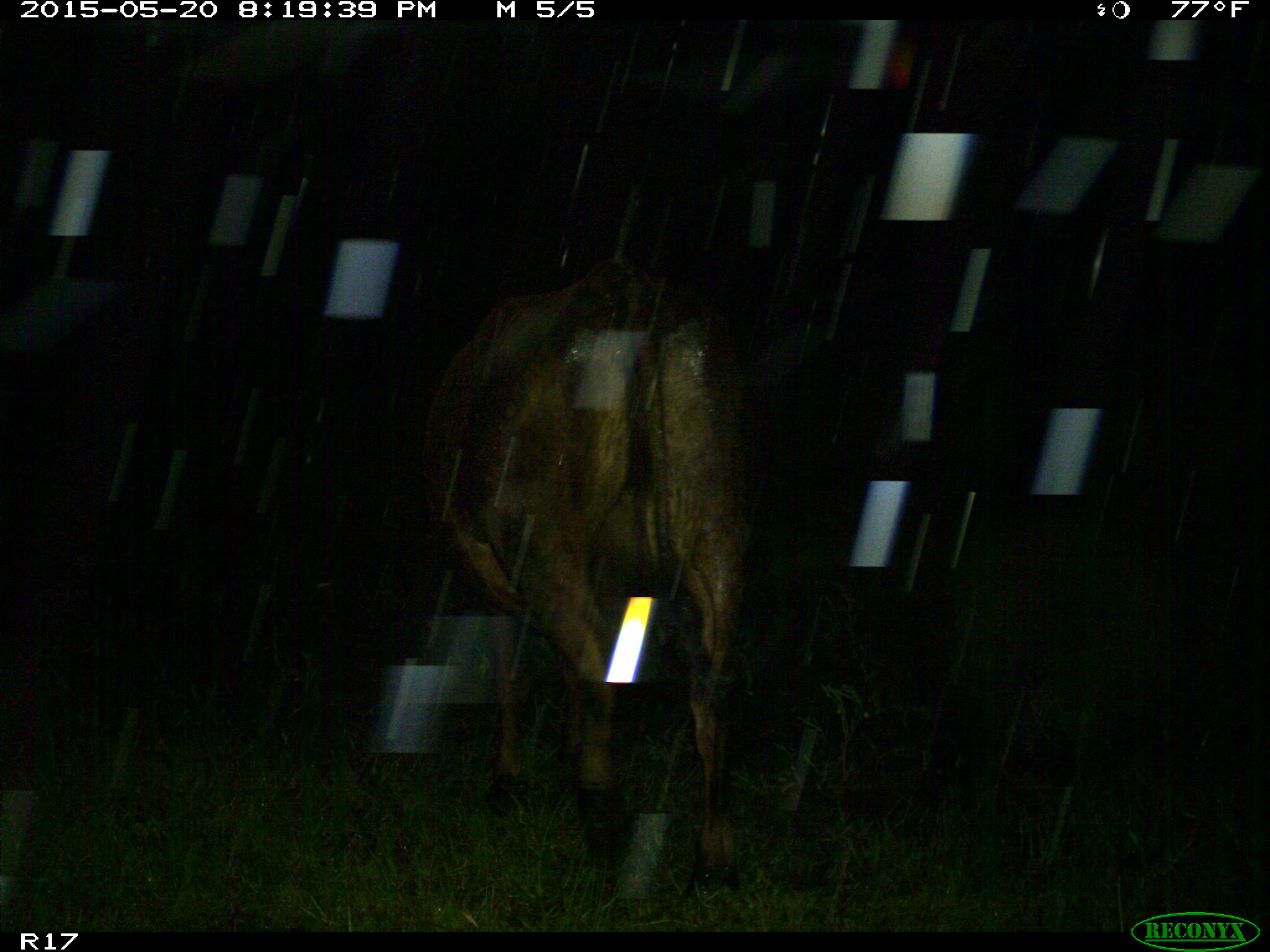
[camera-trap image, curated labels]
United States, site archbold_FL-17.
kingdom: Animalia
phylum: Chordata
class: Mammalia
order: Artiodactyla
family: Bovidae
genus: Bos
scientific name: Bos taurus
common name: domestic cow